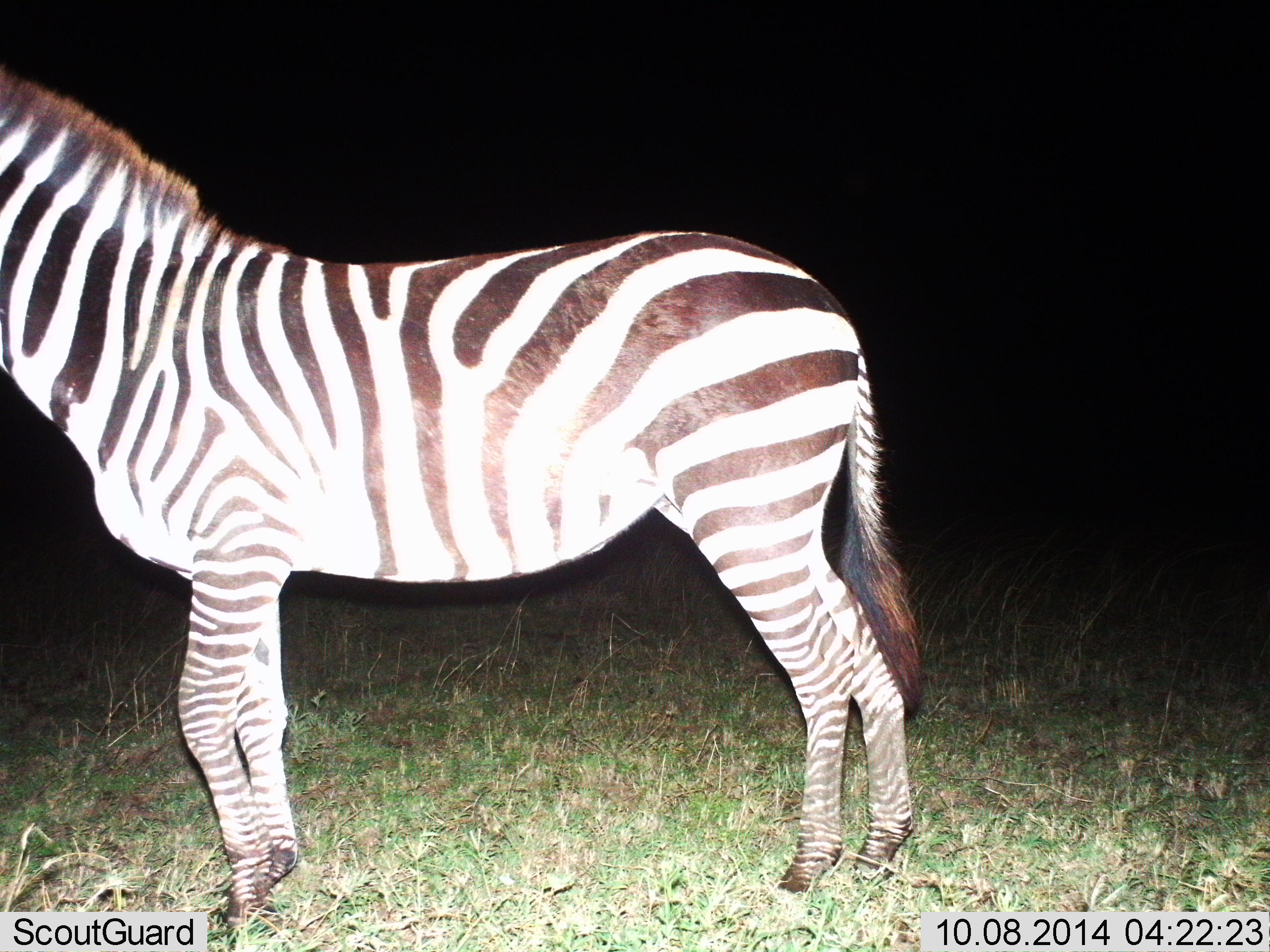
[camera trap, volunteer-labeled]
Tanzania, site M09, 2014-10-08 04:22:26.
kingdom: Animalia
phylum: Chordata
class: Mammalia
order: Perissodactyla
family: Equidae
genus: Equus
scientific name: Equus quagga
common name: plains zebra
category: zebra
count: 1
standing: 100%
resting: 0%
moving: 0%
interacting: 0%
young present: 0%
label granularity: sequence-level